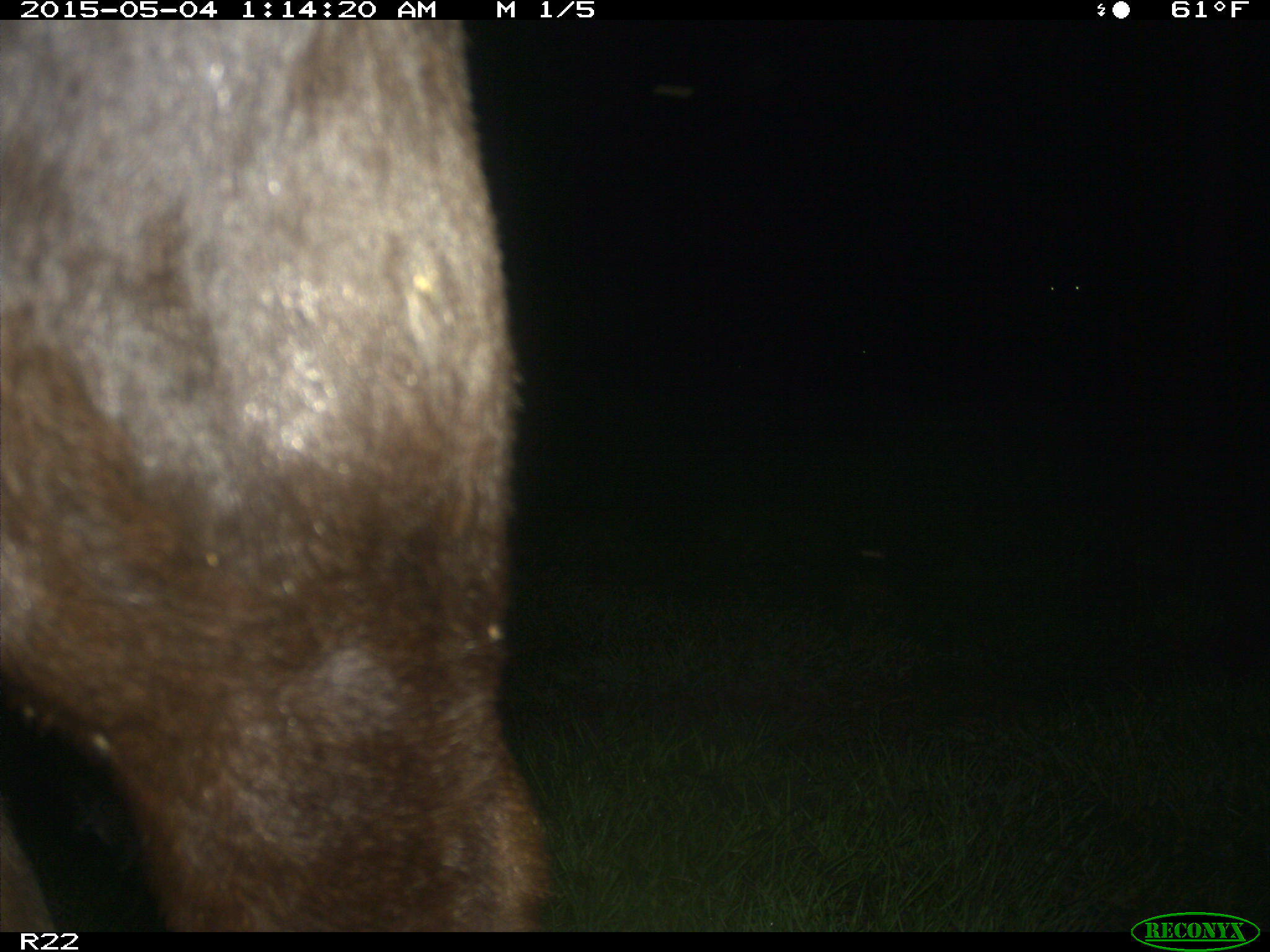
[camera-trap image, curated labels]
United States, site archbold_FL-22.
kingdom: Animalia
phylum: Chordata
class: Mammalia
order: Artiodactyla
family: Bovidae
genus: Bos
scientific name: Bos taurus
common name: domestic cow